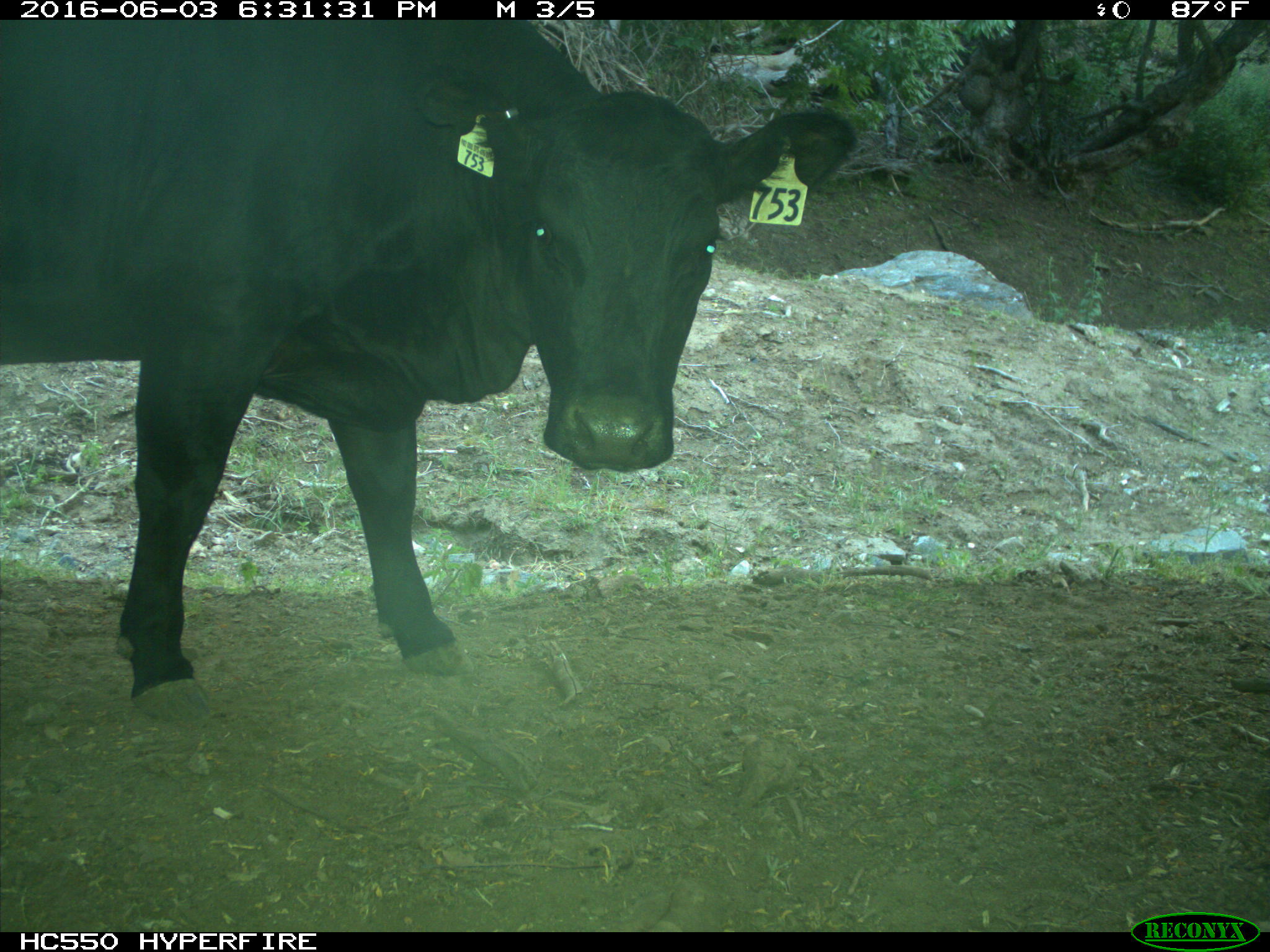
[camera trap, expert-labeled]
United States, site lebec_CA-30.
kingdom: Animalia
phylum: Chordata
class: Mammalia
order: Artiodactyla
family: Bovidae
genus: Bos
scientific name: Bos taurus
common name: domestic cow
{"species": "Bos taurus (domestic cow)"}